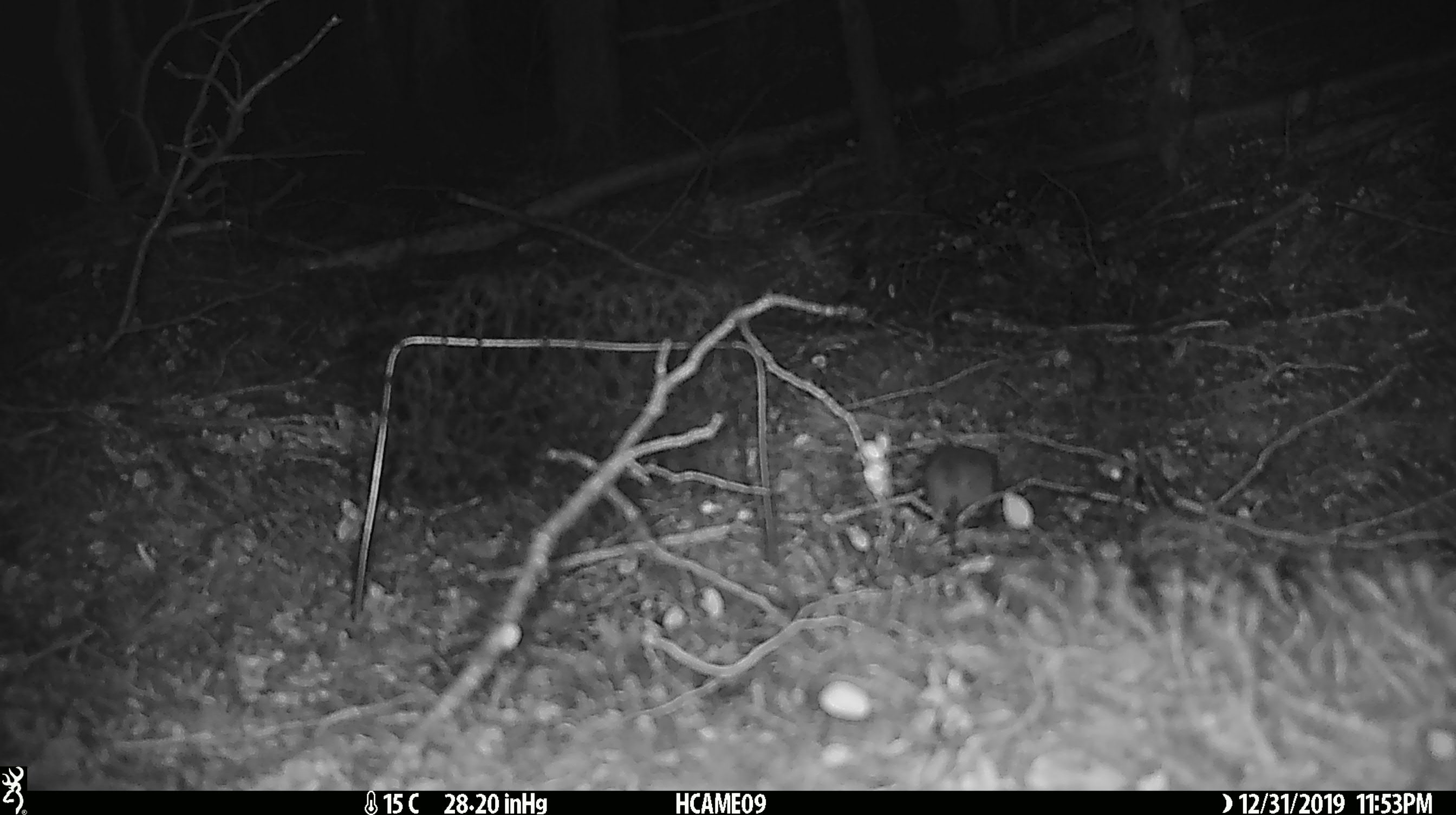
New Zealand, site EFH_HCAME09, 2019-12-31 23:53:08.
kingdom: Animalia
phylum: Chordata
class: Mammalia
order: Rodentia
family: Muridae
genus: Mus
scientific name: Mus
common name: mouse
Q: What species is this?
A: Mouse (Mus).